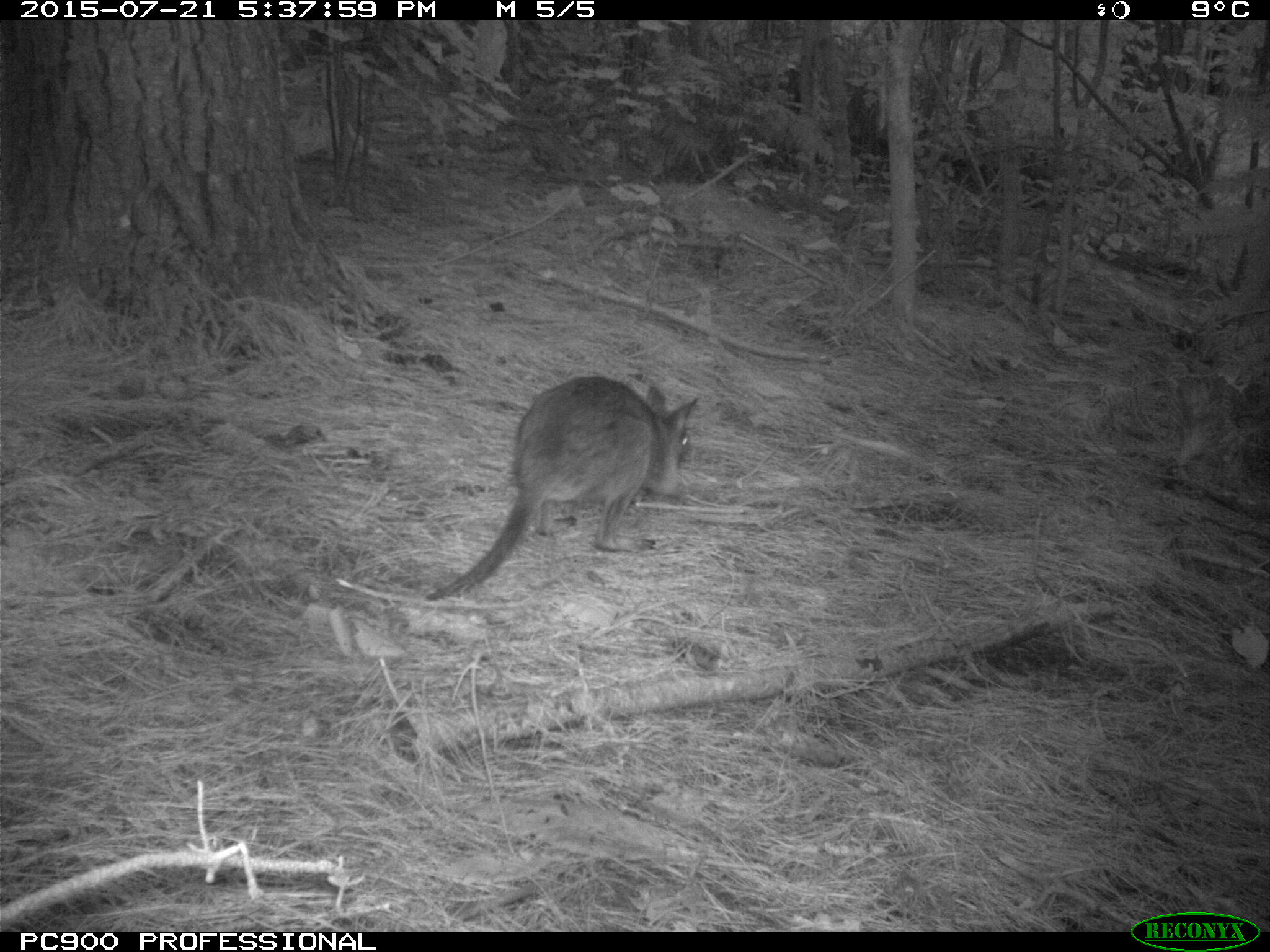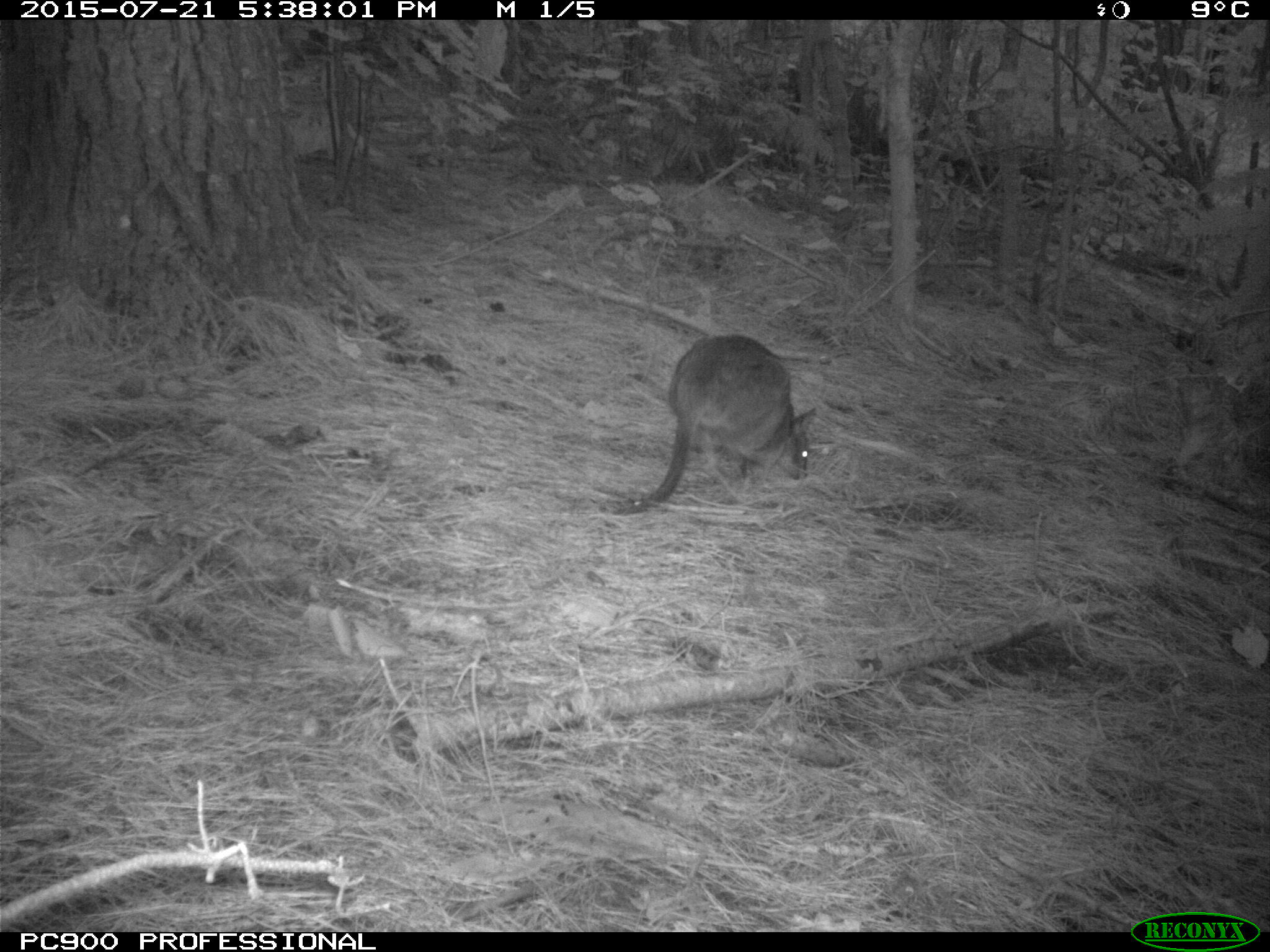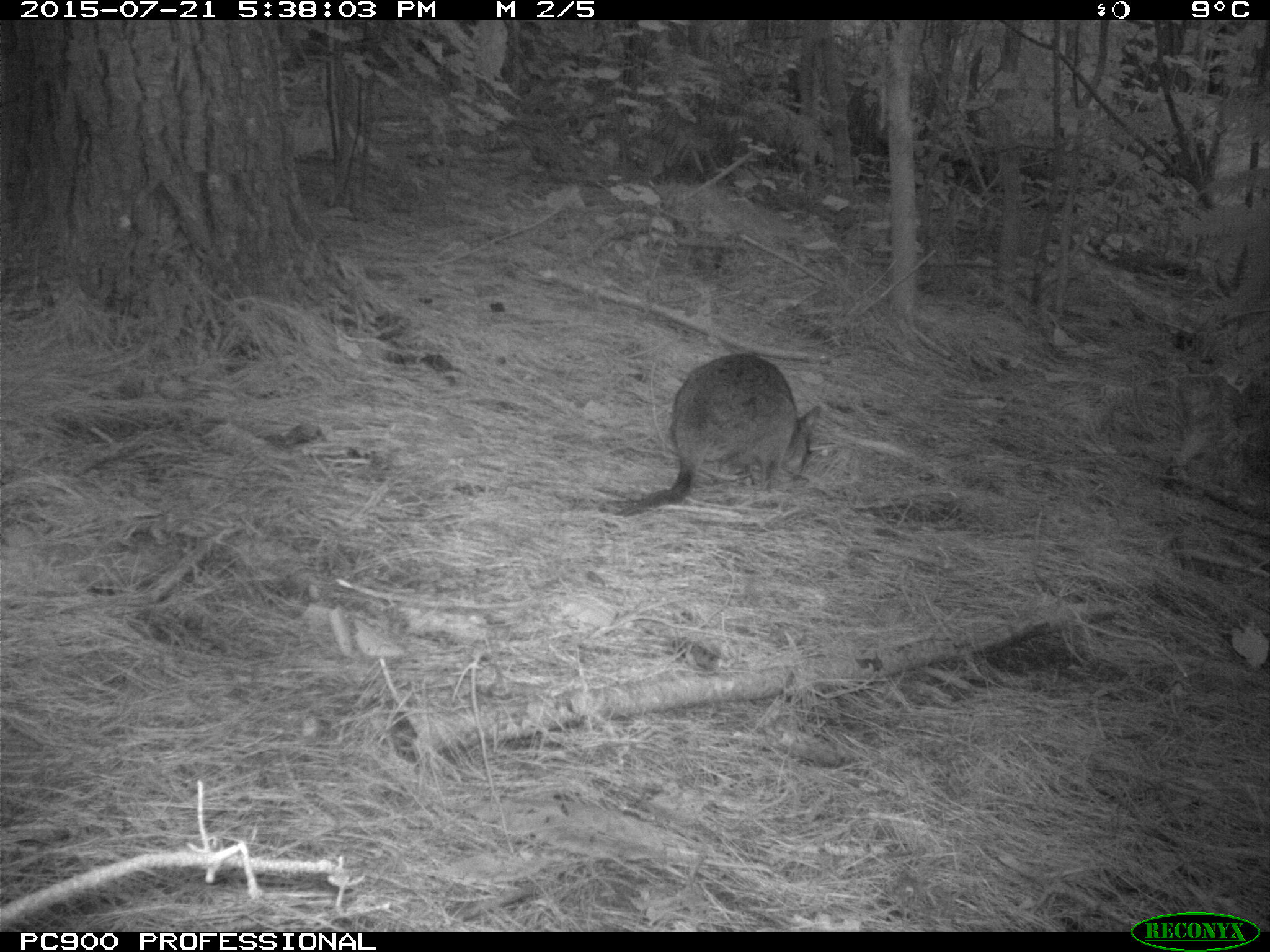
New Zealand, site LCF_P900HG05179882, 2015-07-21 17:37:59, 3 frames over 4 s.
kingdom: Animalia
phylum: Chordata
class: Mammalia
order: Diprotodontia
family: Macropodidae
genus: Notamacropus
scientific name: Notamacropus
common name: wallaby